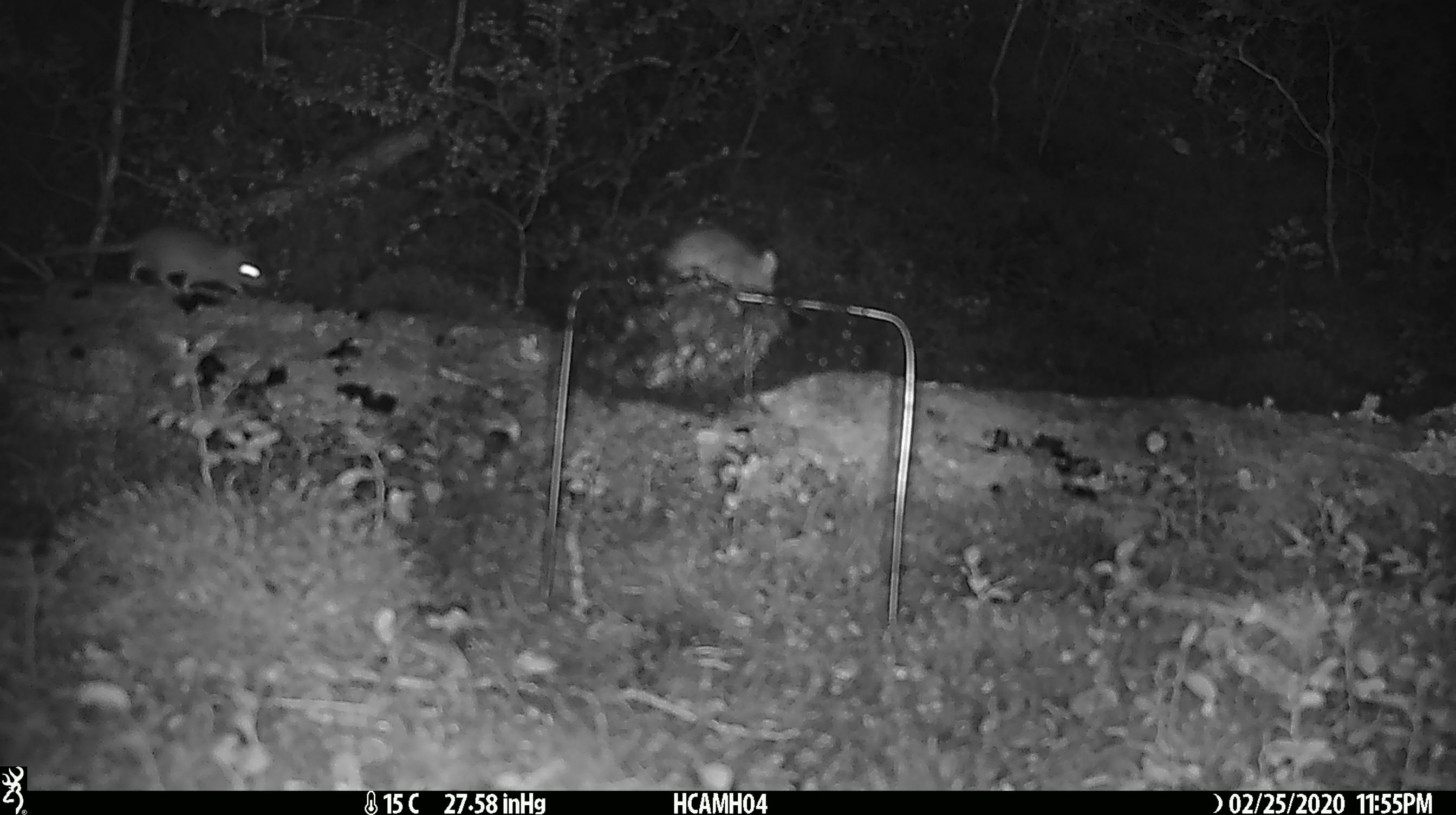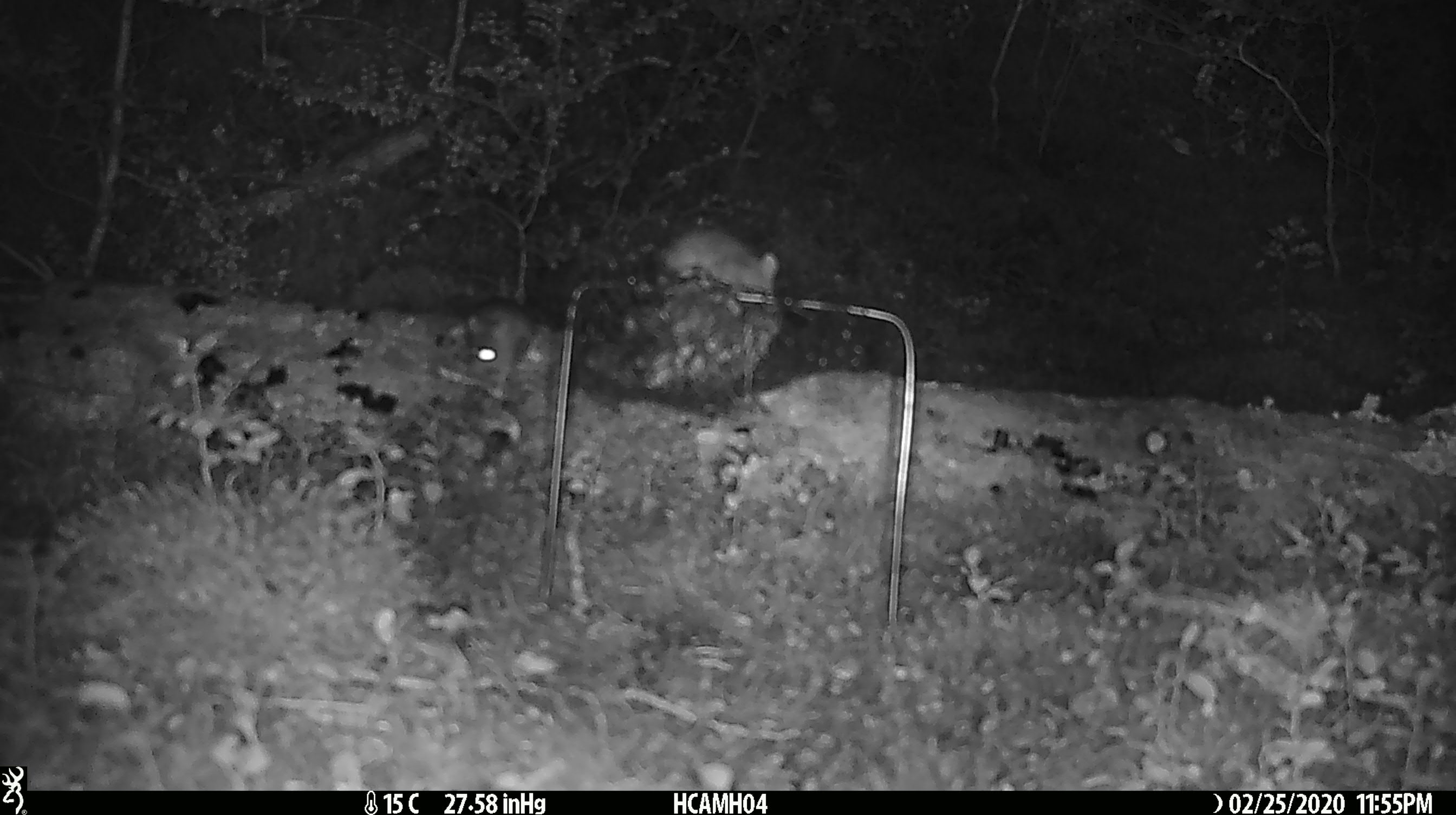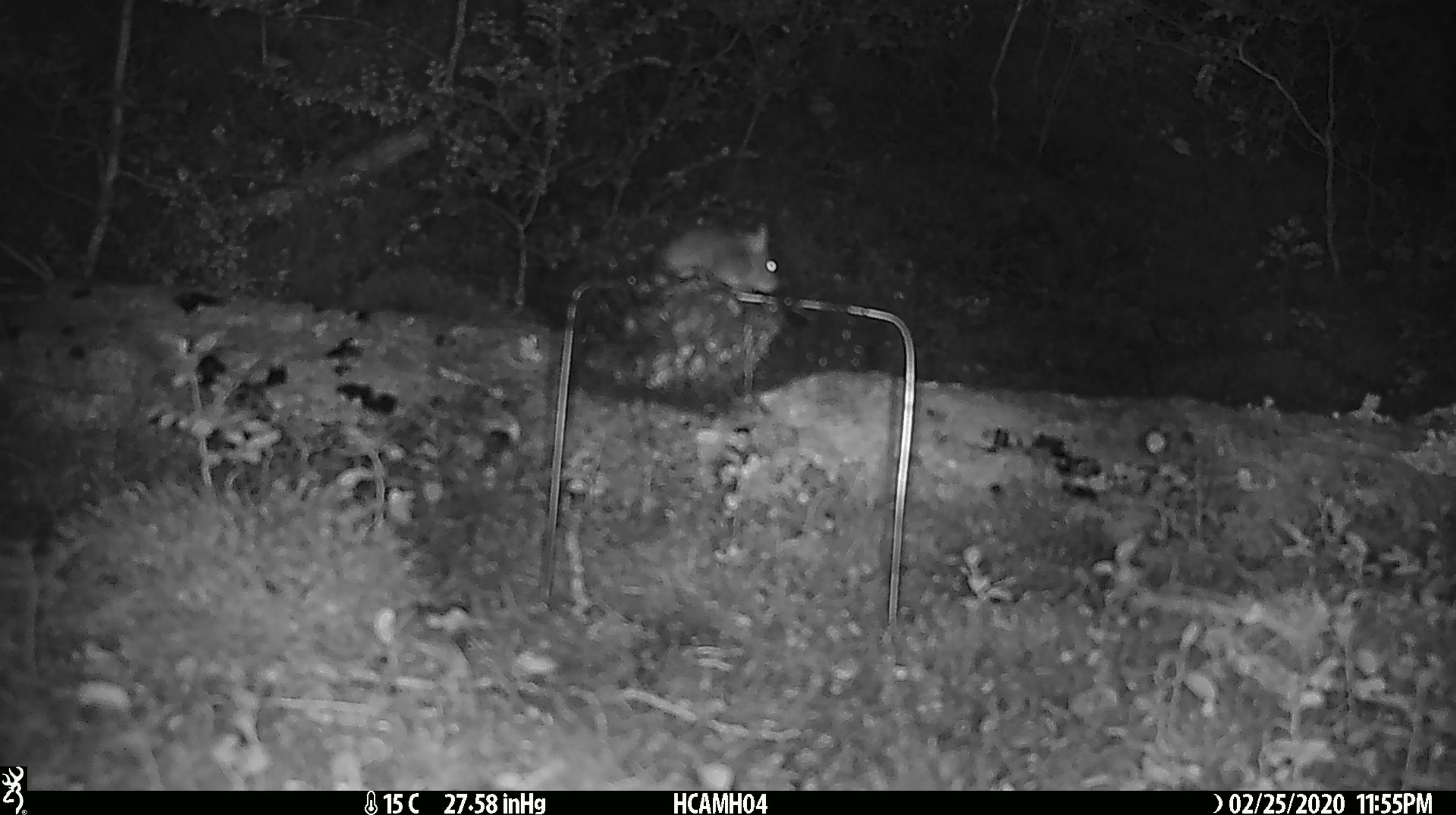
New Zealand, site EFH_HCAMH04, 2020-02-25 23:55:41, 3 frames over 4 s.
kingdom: Animalia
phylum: Chordata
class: Mammalia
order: Rodentia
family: Muridae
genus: Mus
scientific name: Mus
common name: mouse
Mouse (Mus).